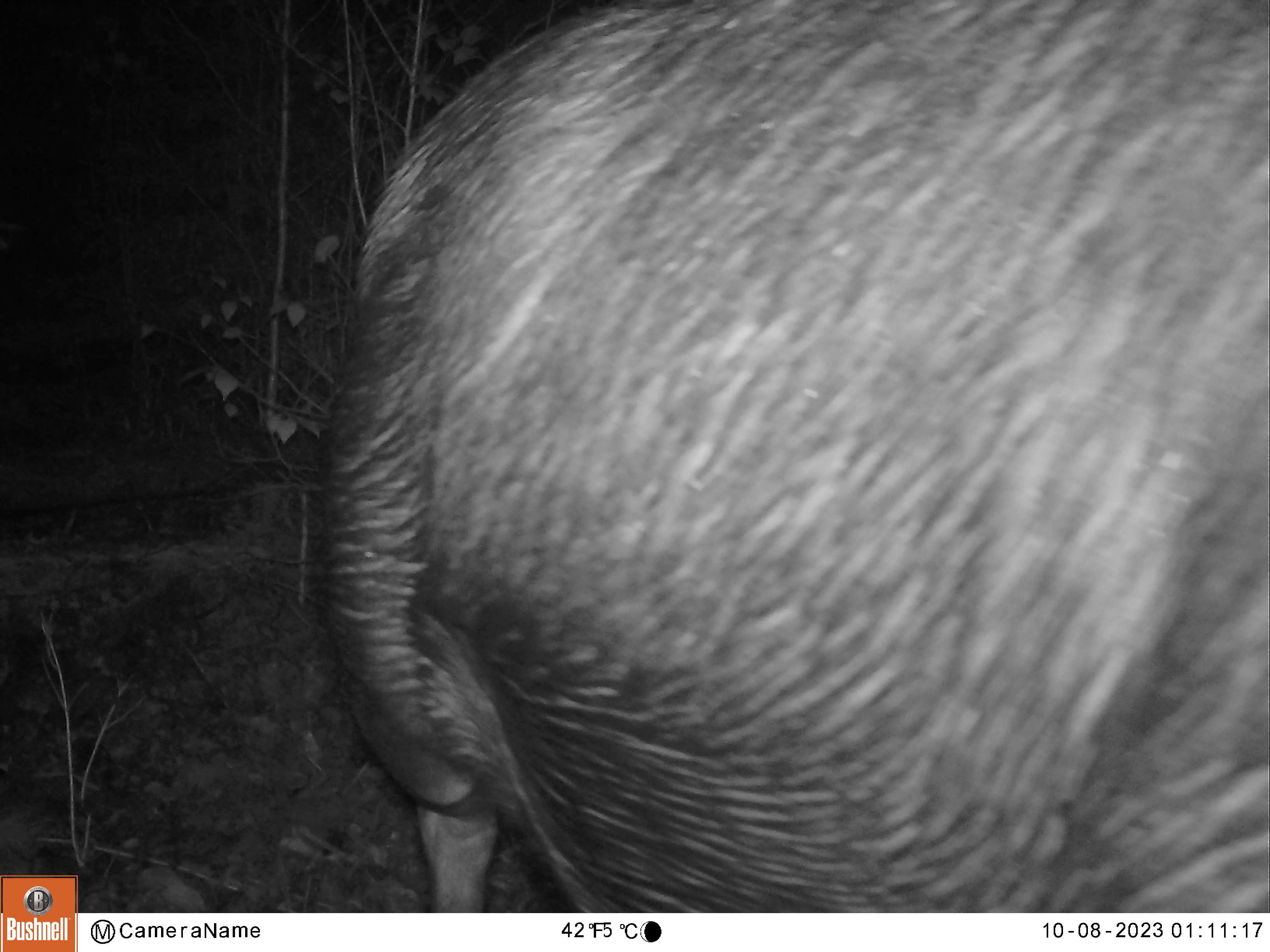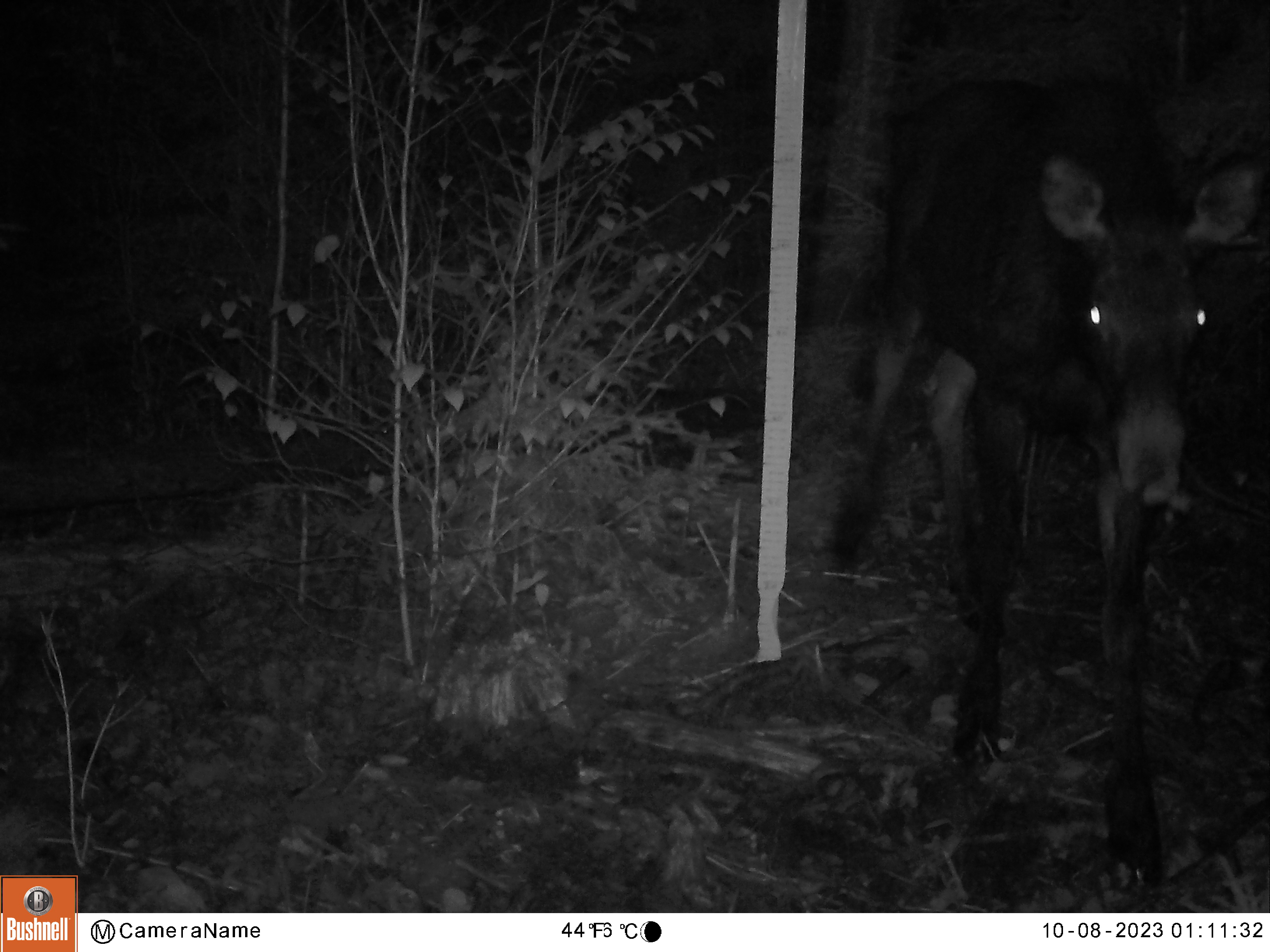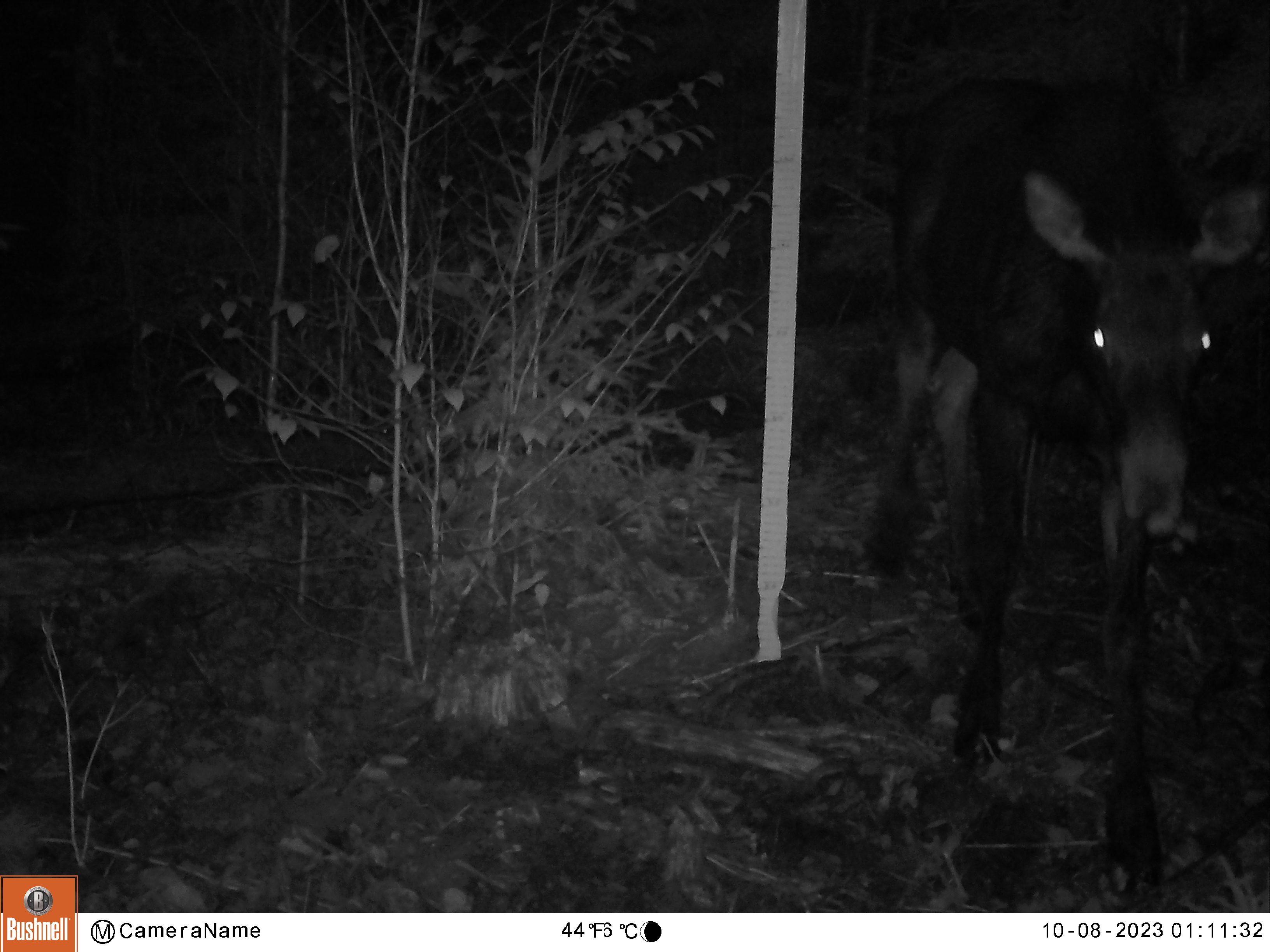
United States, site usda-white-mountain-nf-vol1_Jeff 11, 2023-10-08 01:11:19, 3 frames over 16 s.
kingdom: Animalia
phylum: Chordata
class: Mammalia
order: Artiodactyla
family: Cervidae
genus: Alces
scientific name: Alces alces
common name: moose